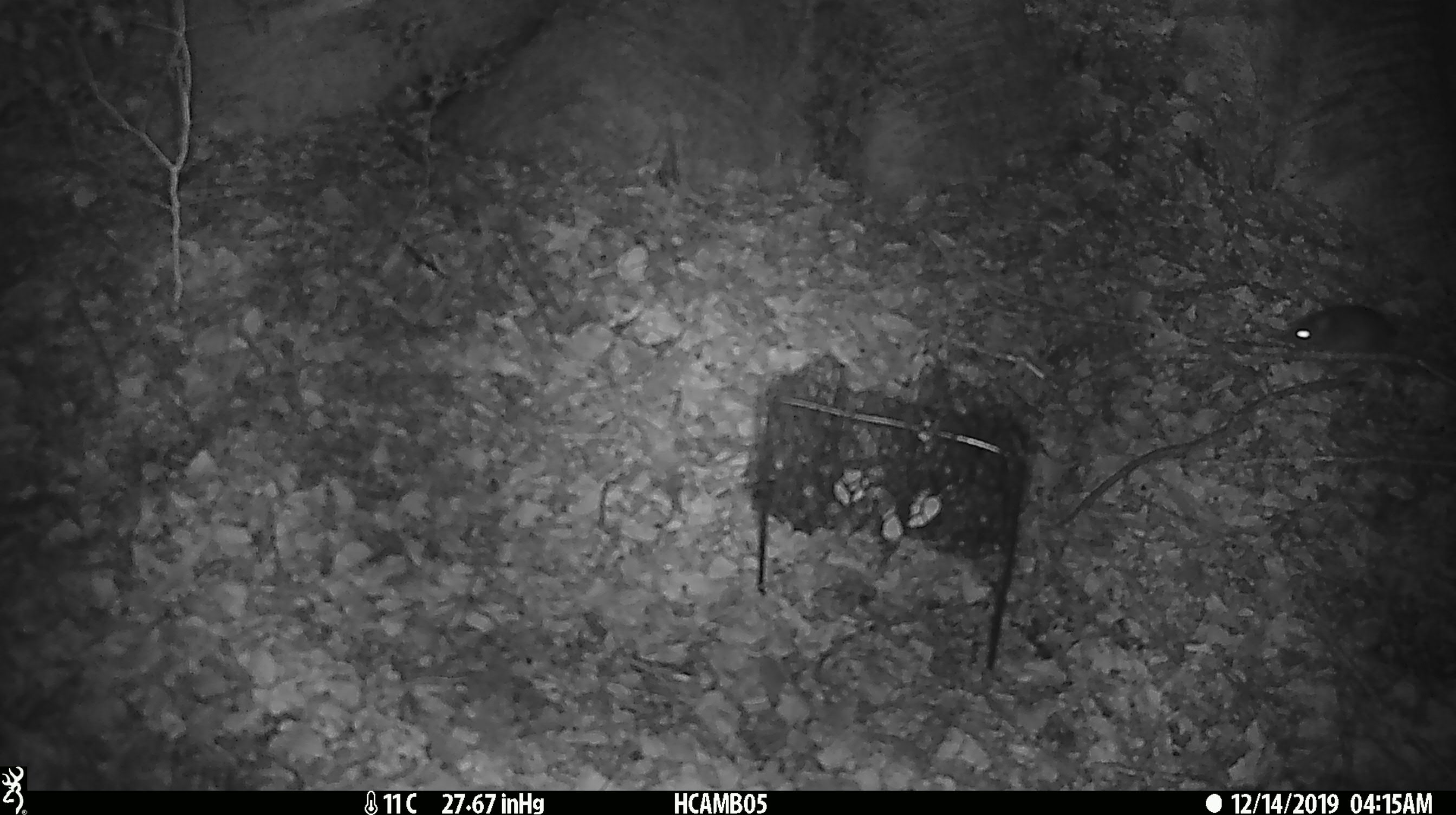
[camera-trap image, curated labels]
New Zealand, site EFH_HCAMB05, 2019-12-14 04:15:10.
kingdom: Animalia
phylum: Chordata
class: Mammalia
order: Rodentia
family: Muridae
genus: Mus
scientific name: Mus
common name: mouse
Mouse (Mus).